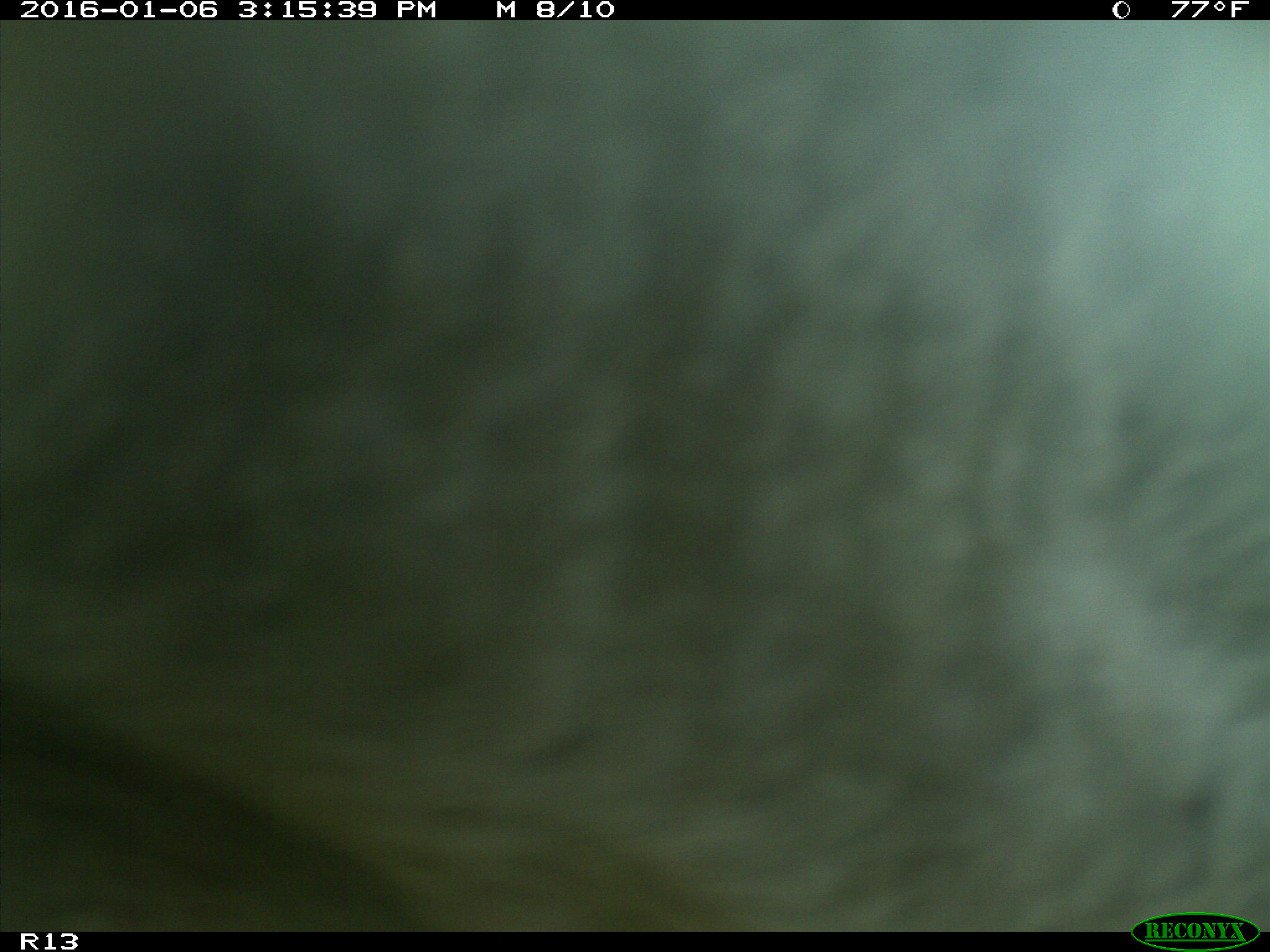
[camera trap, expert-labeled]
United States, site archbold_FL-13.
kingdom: Animalia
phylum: Chordata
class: Mammalia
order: Artiodactyla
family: Bovidae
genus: Bos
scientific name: Bos taurus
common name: domestic cow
Bos taurus (domestic cow).